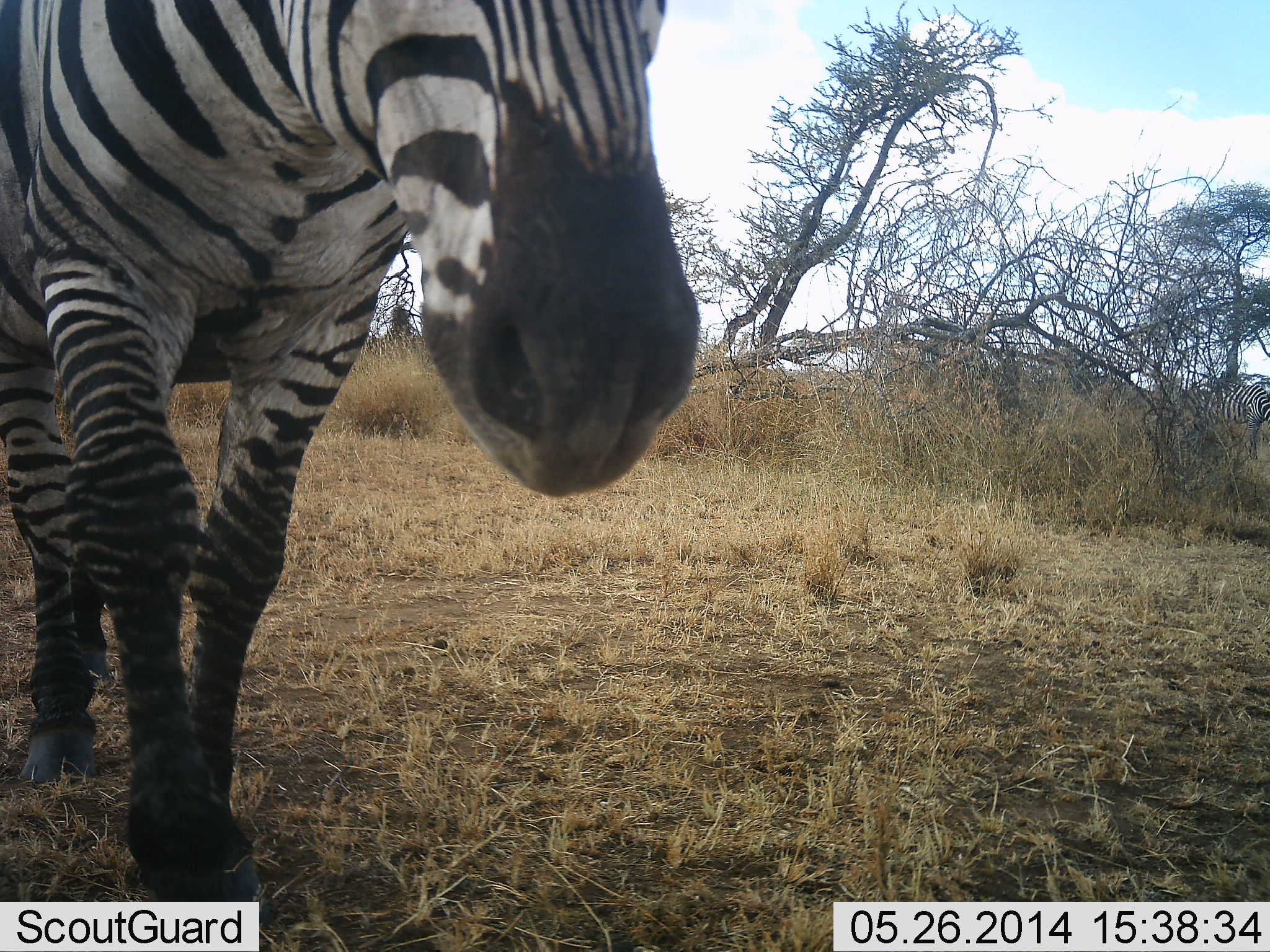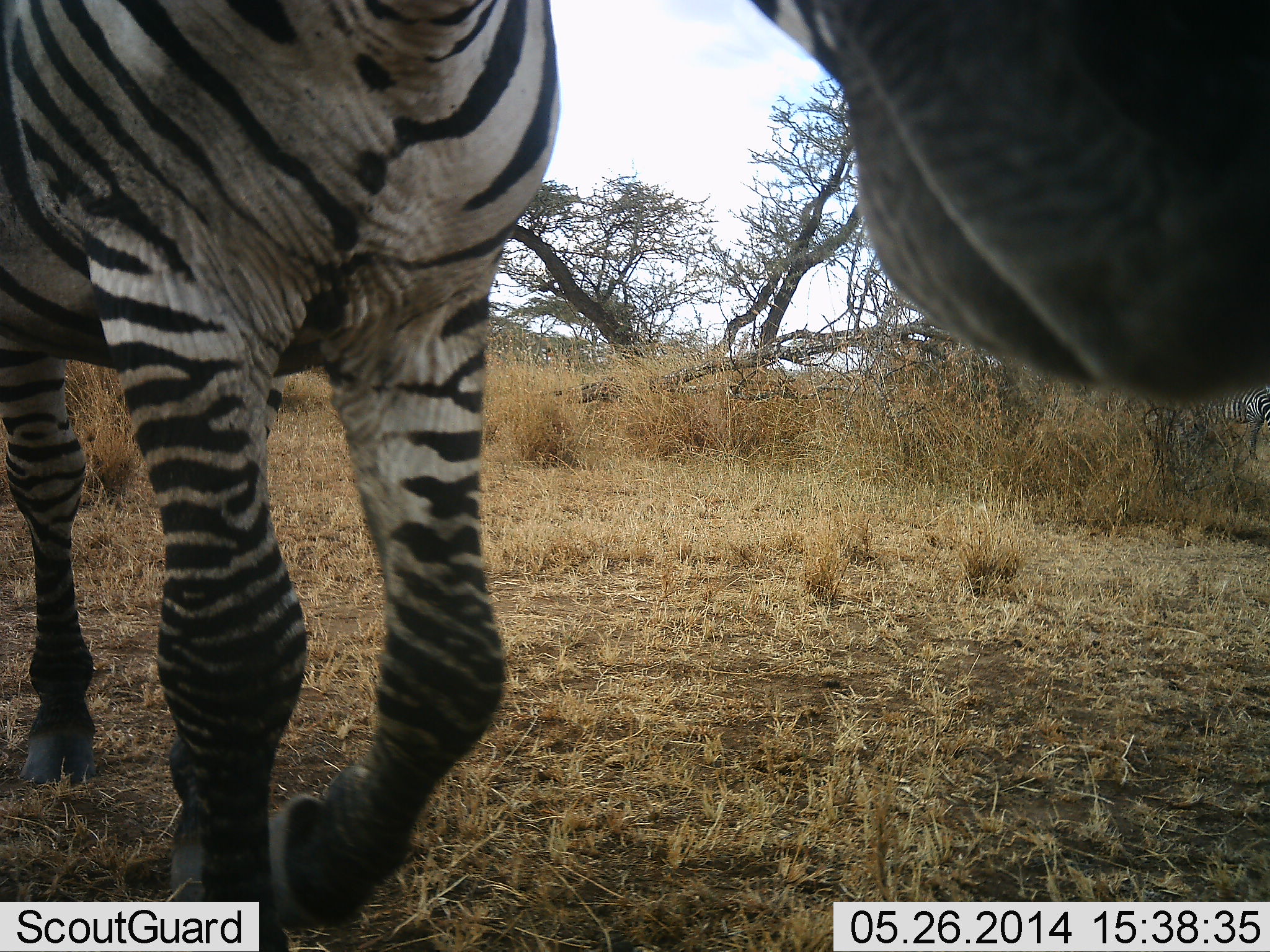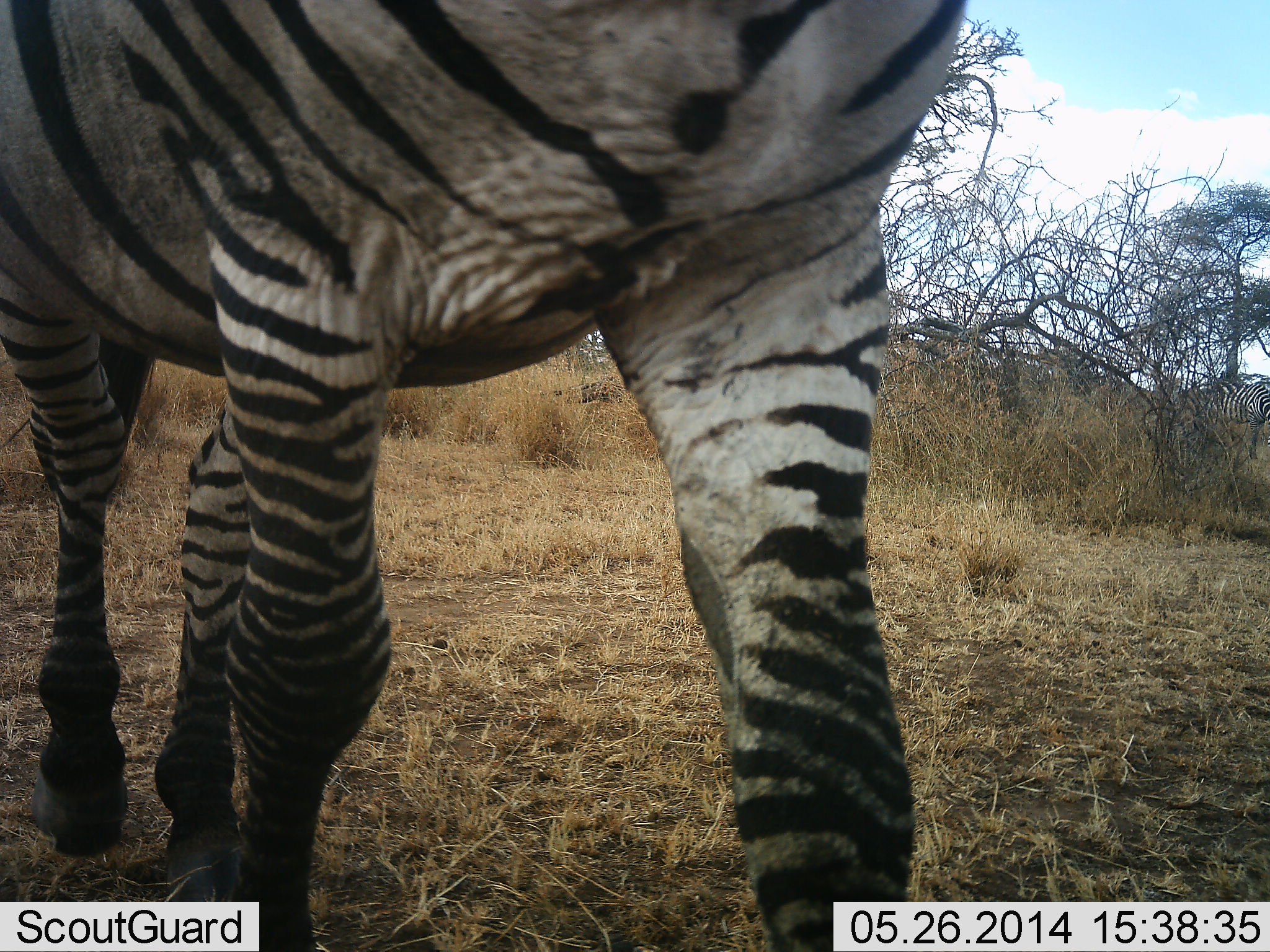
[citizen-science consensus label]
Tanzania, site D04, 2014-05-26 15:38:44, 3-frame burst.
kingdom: Animalia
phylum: Chordata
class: Mammalia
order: Perissodactyla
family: Equidae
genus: Equus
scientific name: Equus quagga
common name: plains zebra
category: zebra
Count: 1.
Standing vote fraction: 0%.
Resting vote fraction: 0%.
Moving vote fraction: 100%.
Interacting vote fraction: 0%.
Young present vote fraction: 0%.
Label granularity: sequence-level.